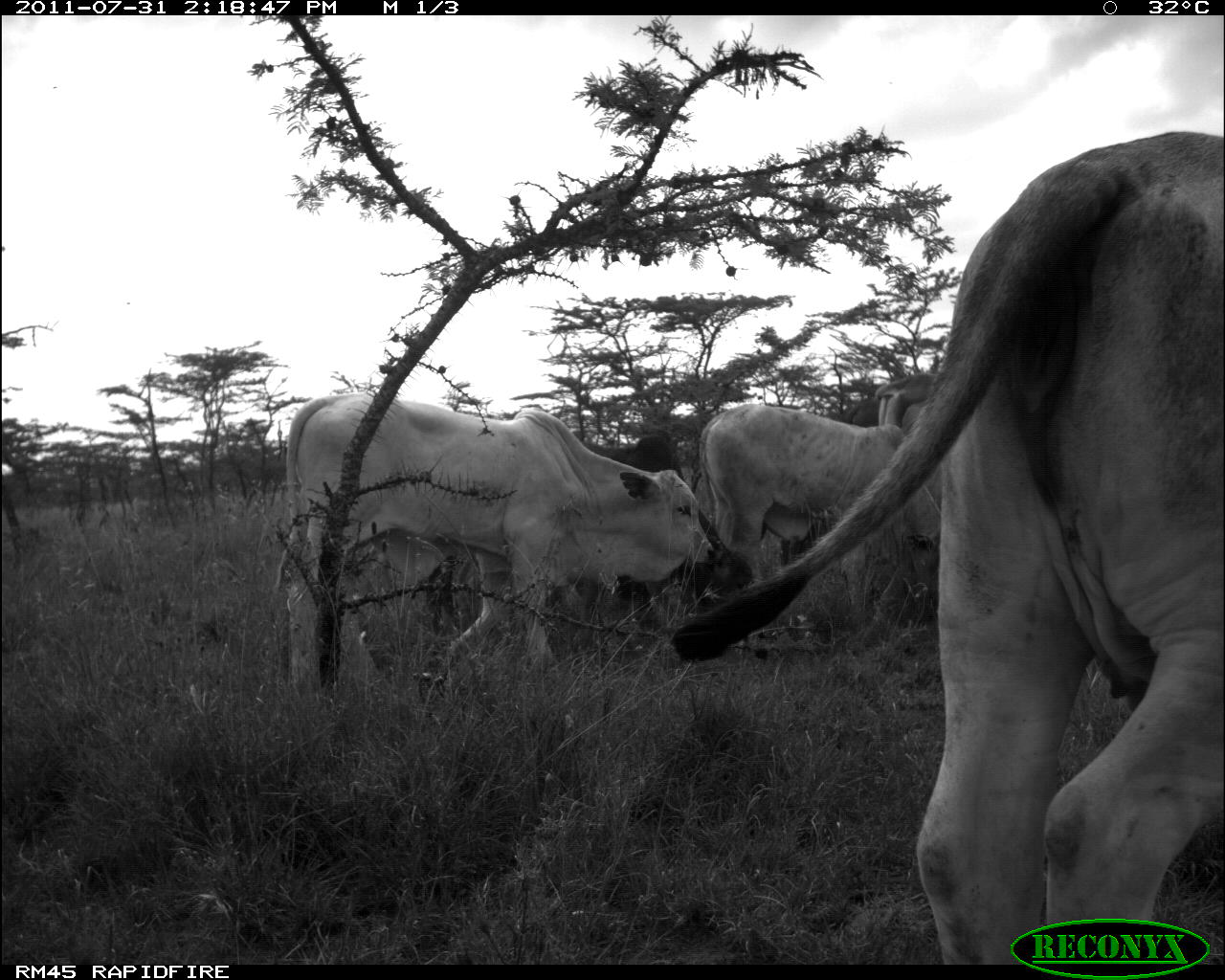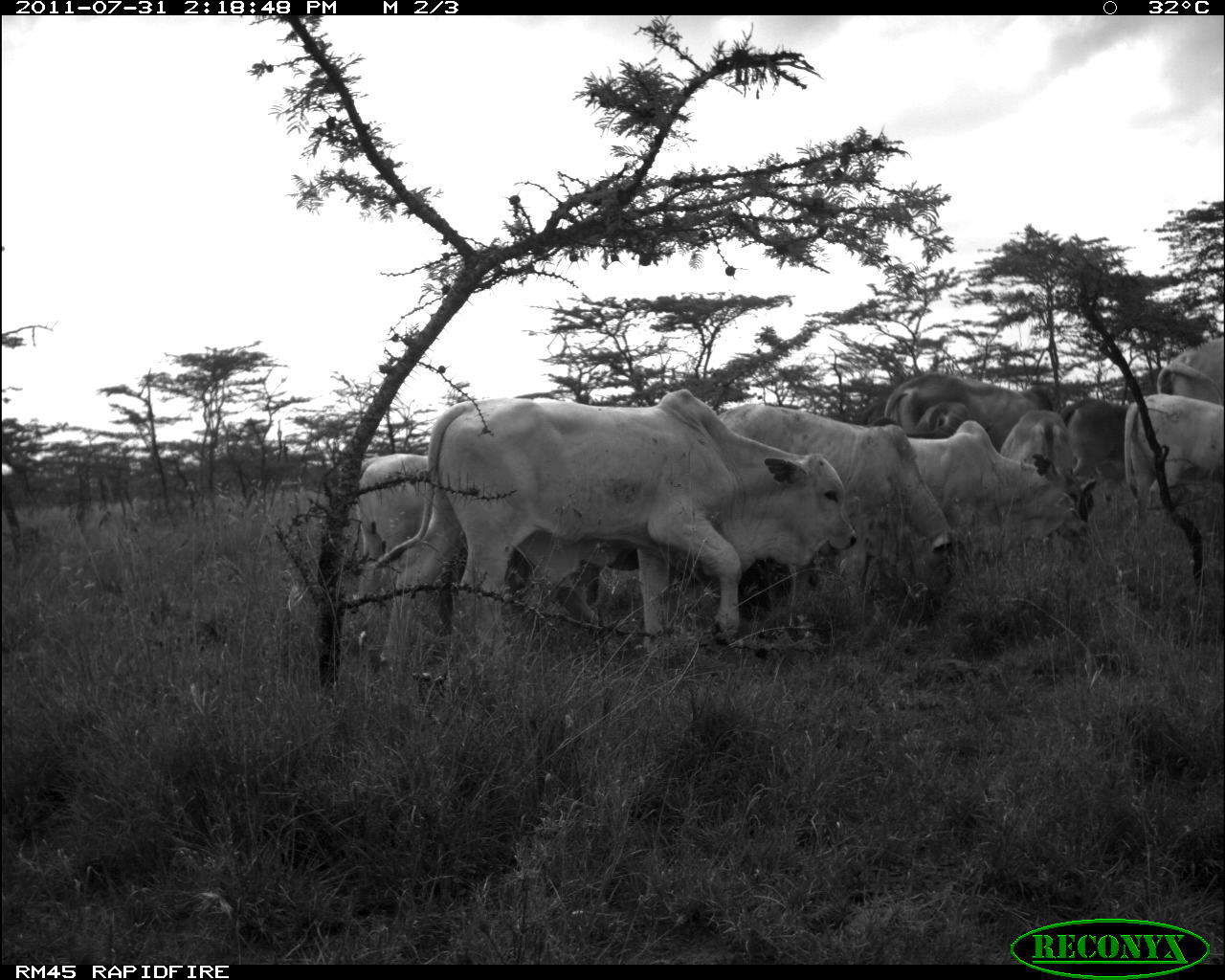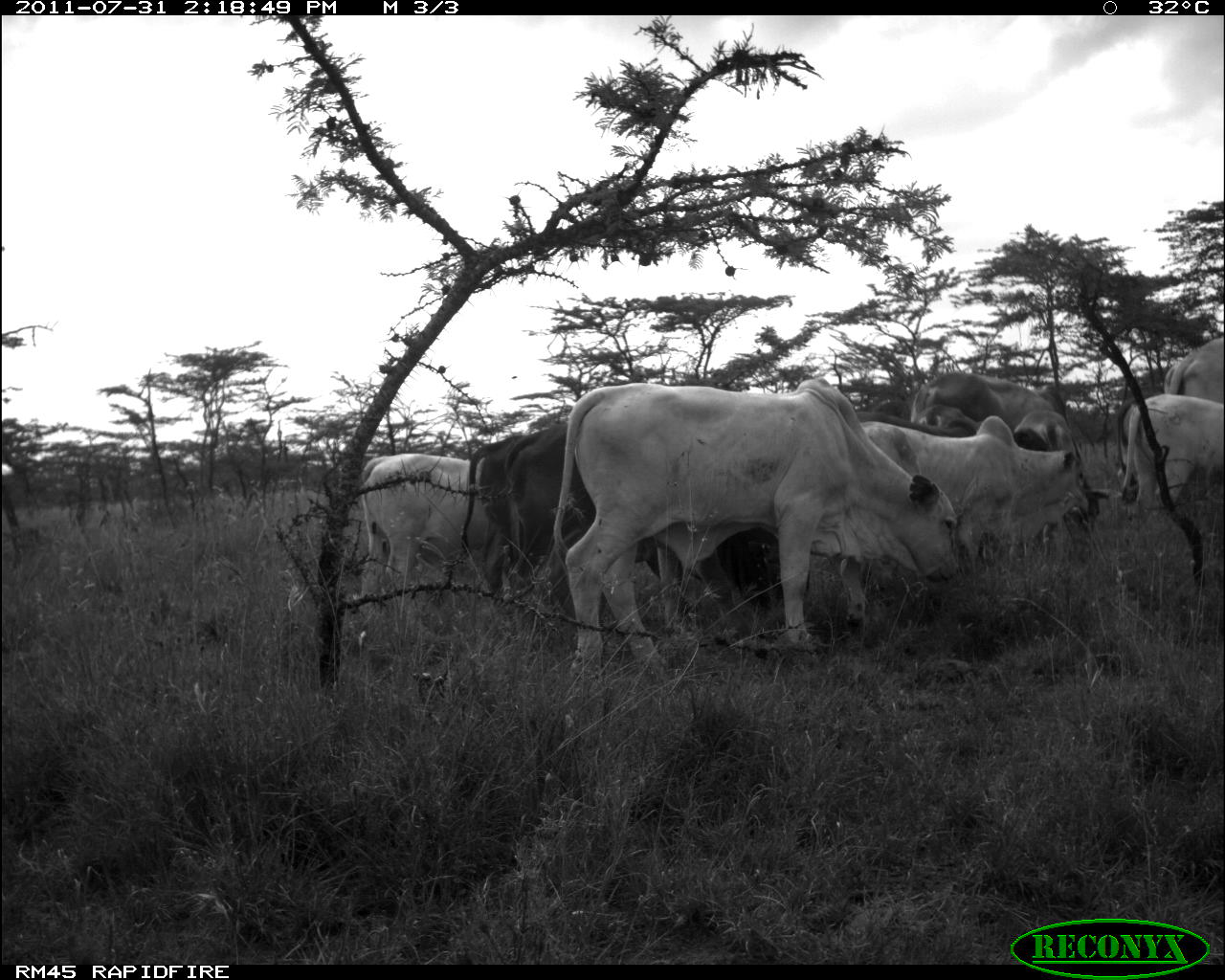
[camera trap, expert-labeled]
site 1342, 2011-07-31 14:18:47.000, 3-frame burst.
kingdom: Animalia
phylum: Chordata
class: Mammalia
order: Artiodactyla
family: Bovidae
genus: Bos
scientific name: Bos taurus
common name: domestic cattle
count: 4